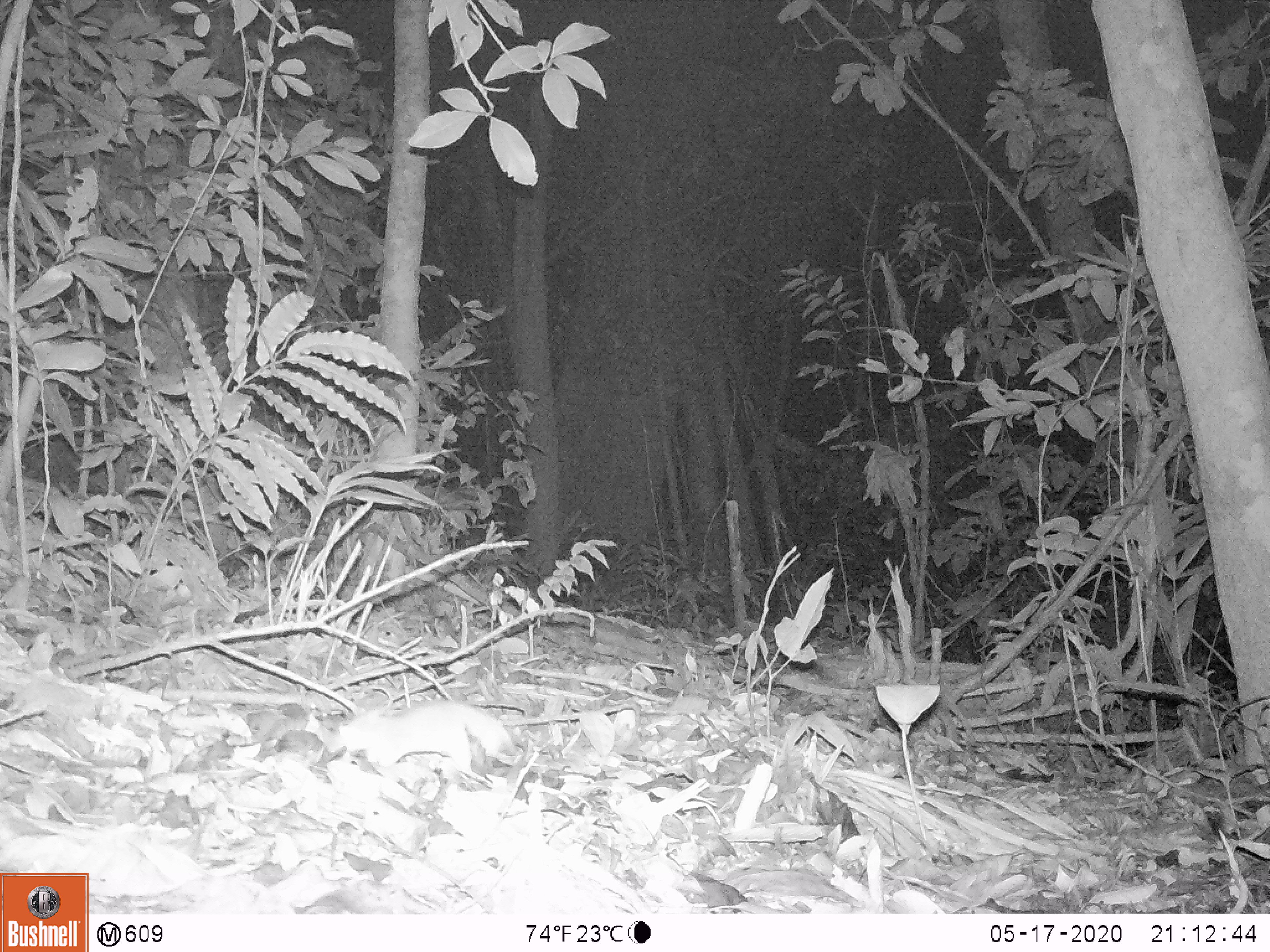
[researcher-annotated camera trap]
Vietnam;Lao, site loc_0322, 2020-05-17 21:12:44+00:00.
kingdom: Animalia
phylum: Chordata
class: Mammalia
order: Rodentia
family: Muridae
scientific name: Muridae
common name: old-world mice and rats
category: unidentified murid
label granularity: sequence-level